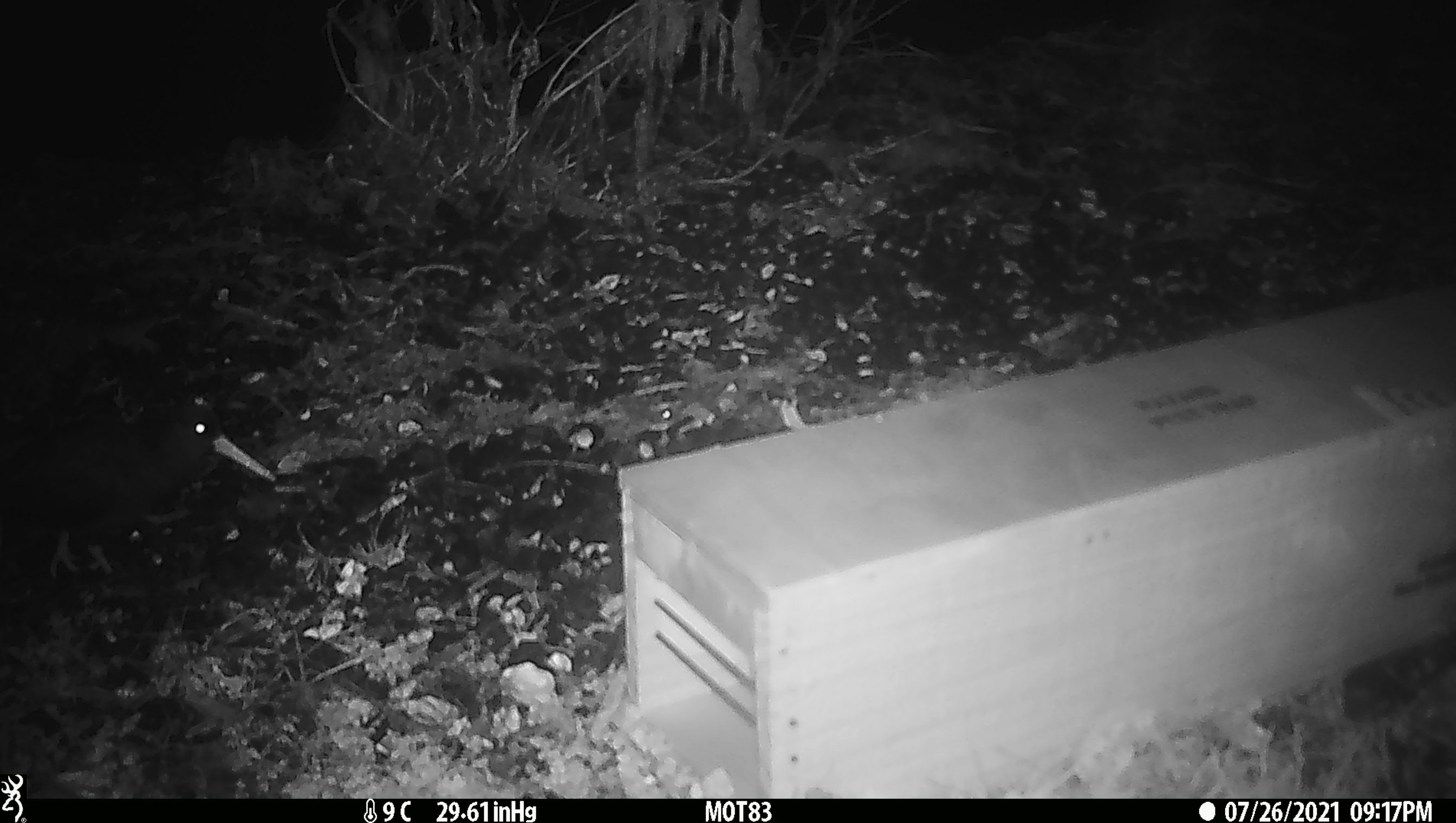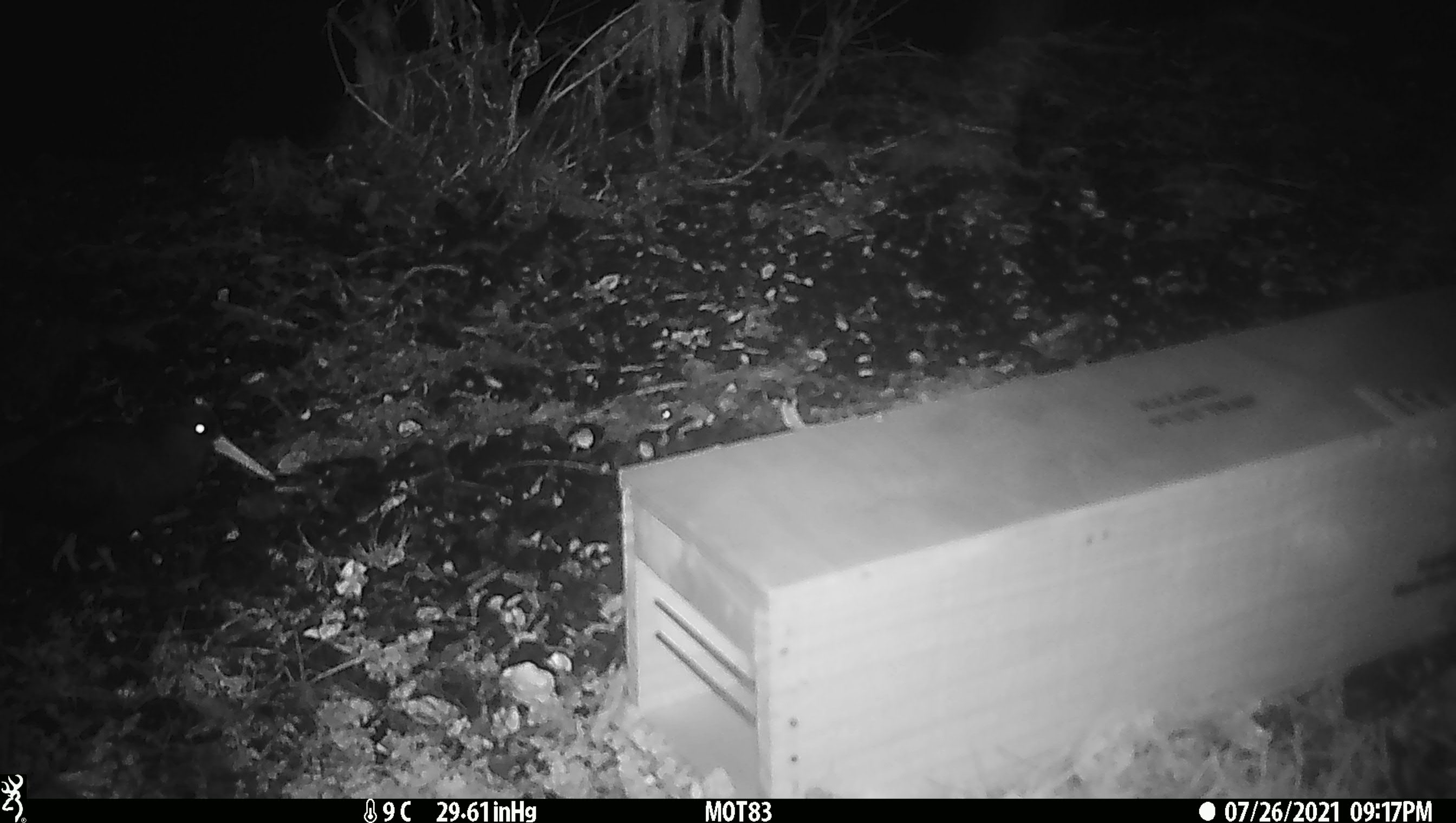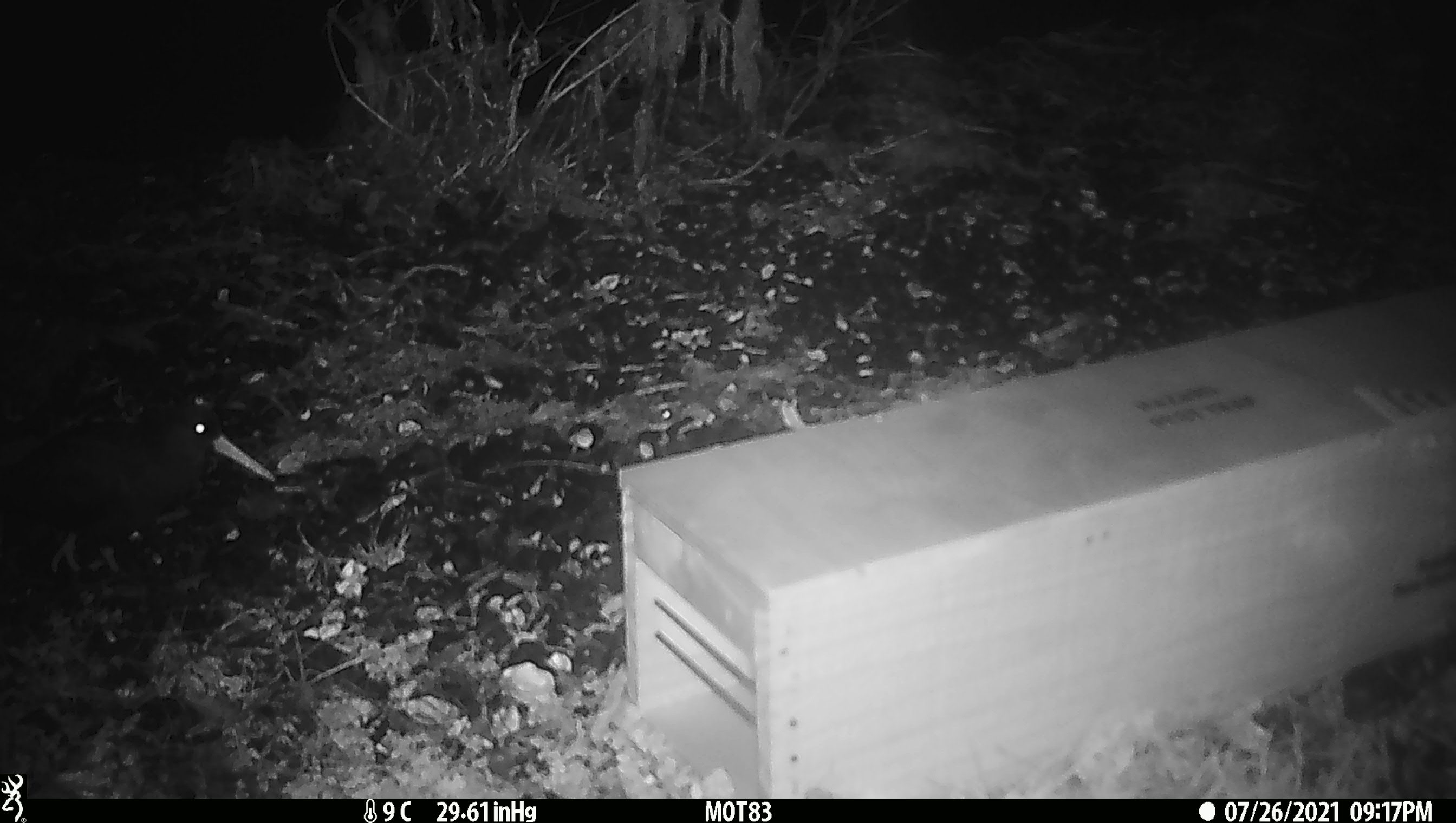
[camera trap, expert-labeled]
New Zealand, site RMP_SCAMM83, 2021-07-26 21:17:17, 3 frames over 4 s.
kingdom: Animalia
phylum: Chordata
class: Aves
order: Charadriiformes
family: Haematopodidae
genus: Haematopus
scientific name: Haematopus unicolor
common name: variable oystercatcher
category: oystercatcher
Oystercatcher (variable oystercatcher) (Haematopus unicolor).